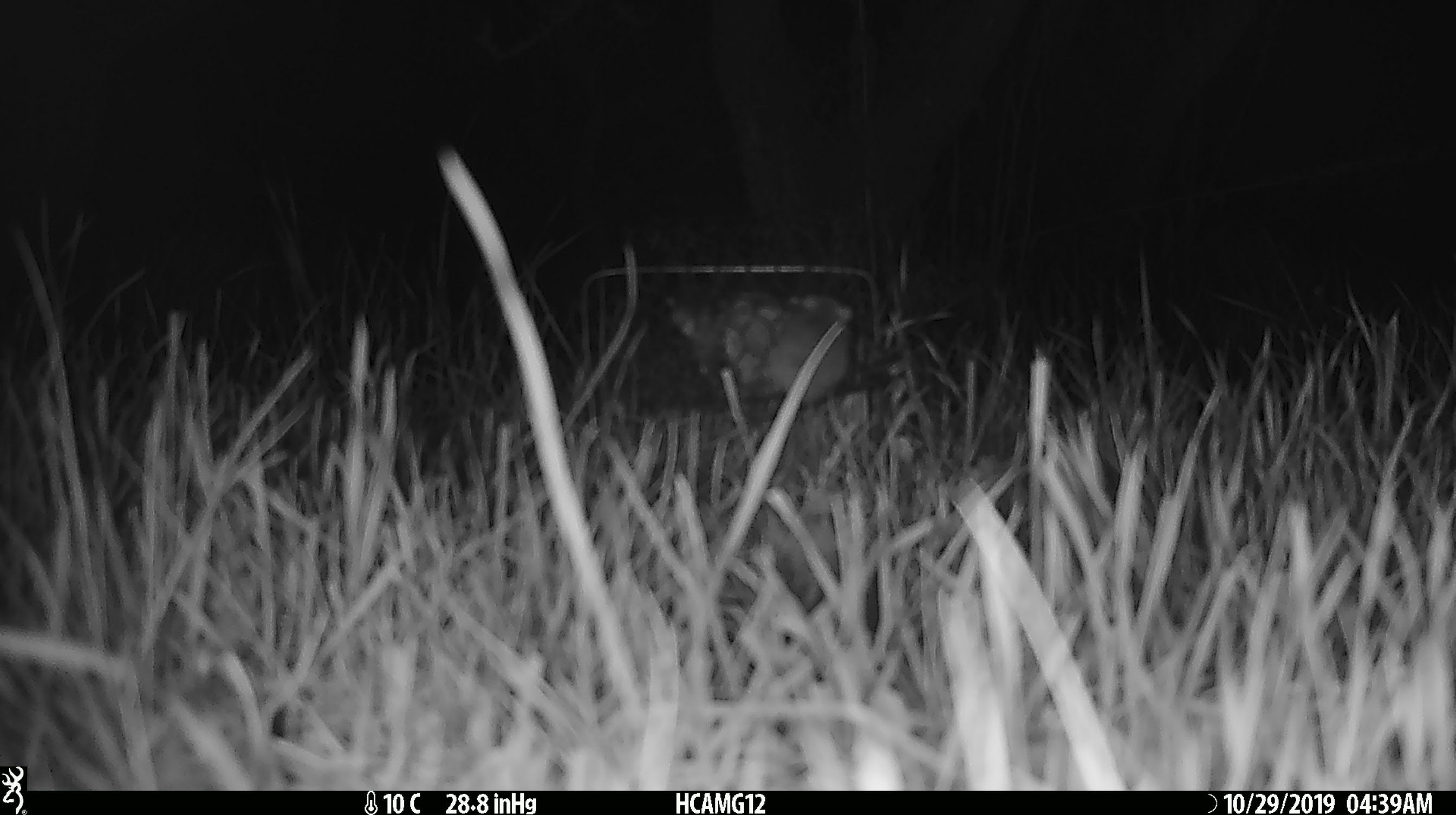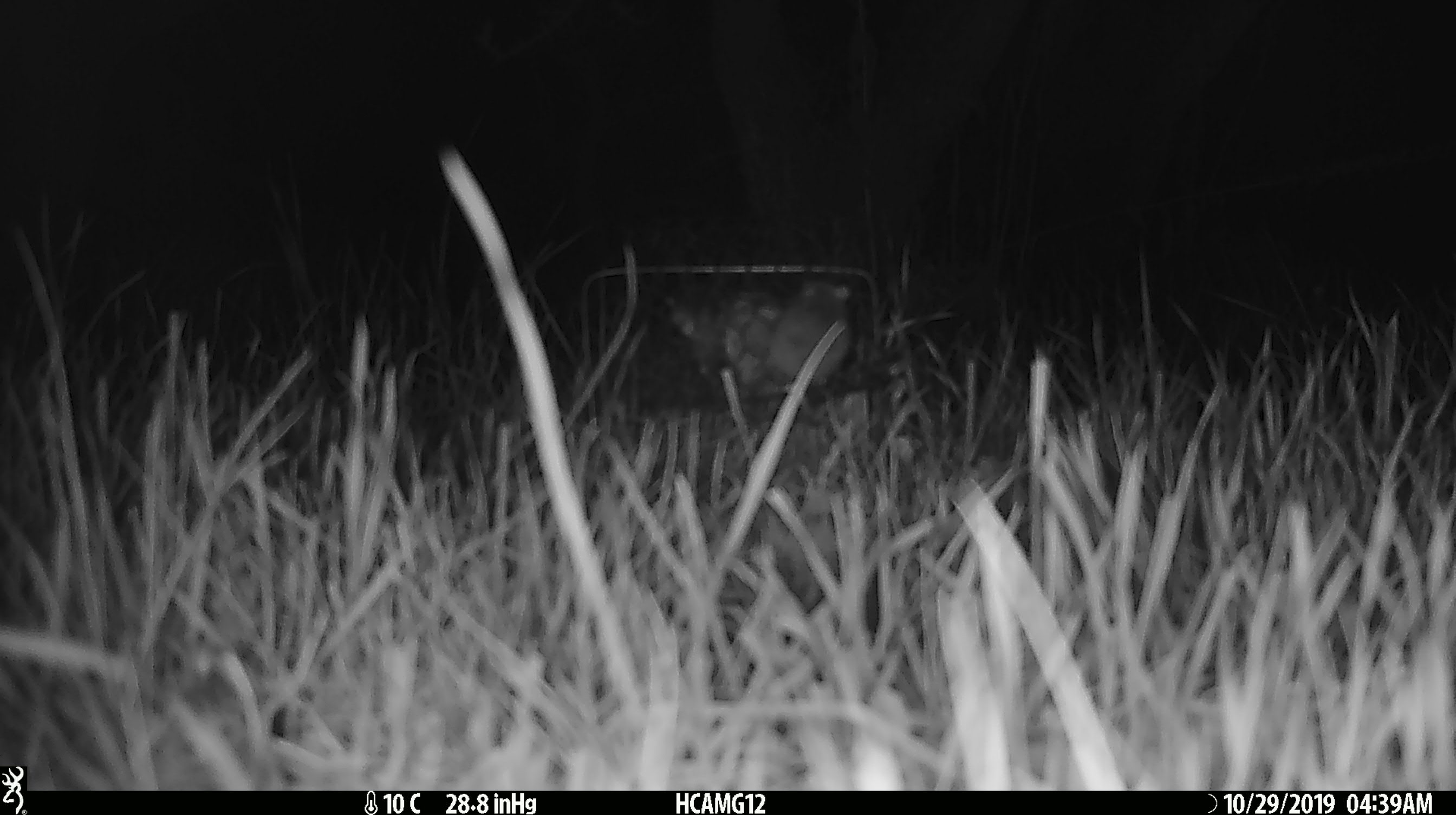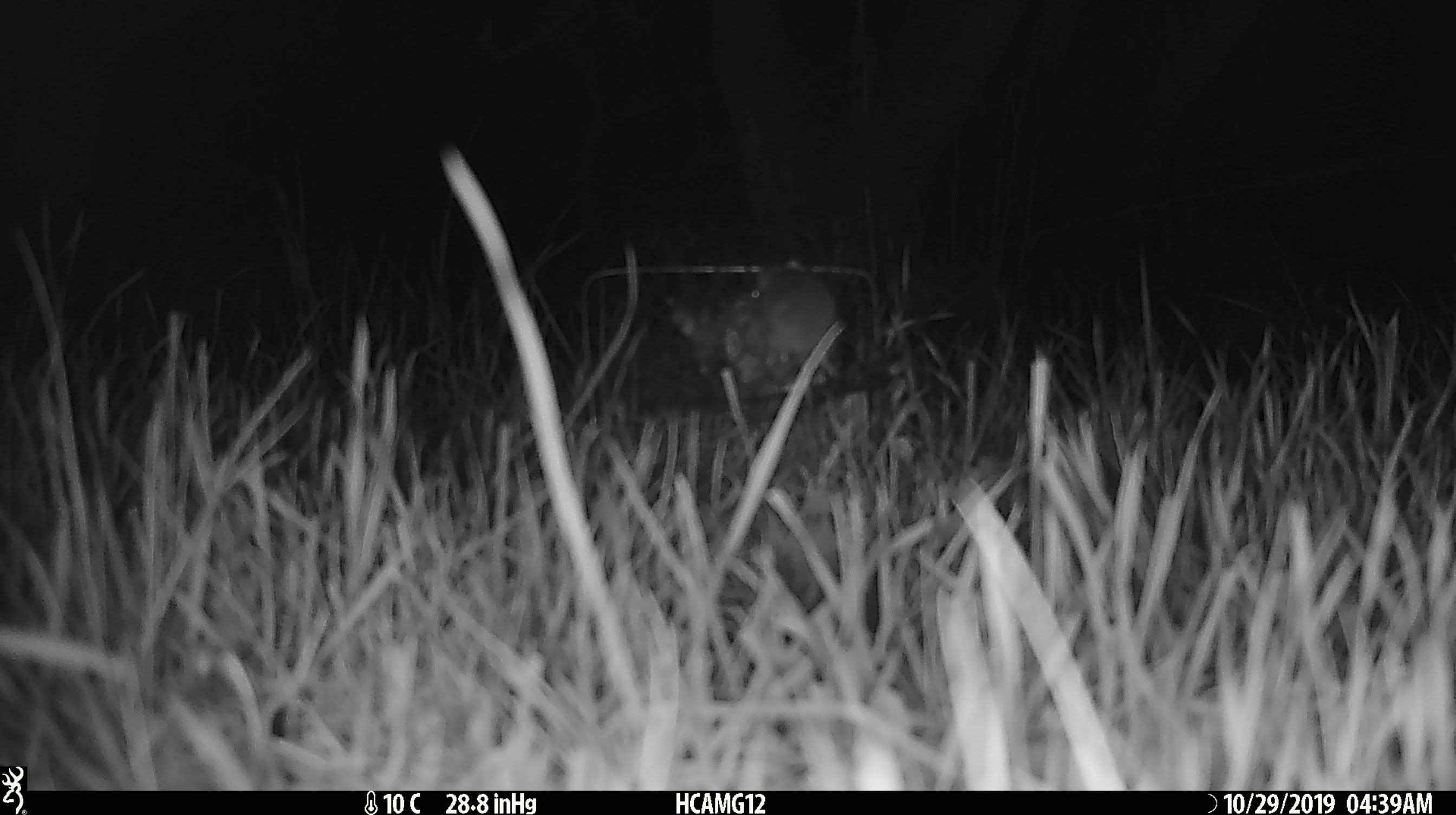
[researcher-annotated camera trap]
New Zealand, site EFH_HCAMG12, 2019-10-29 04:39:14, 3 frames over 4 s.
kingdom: Animalia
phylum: Chordata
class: Mammalia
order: Rodentia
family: Muridae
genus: Mus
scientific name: Mus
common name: mouse